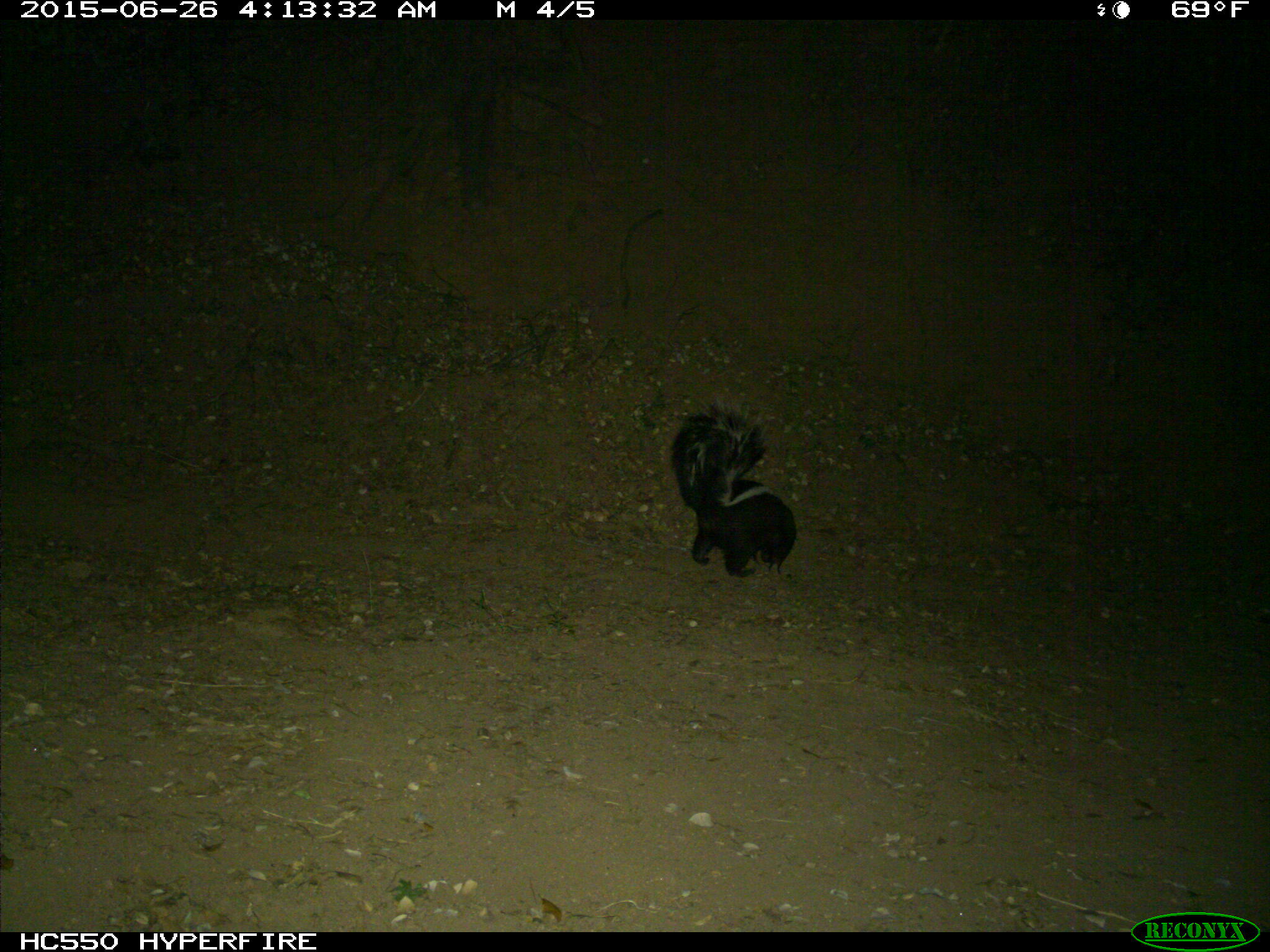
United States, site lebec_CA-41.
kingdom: Animalia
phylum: Chordata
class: Mammalia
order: Carnivora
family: Mephitidae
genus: Mephitis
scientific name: Mephitis mephitis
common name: striped skunk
Mephitis mephitis (striped skunk).